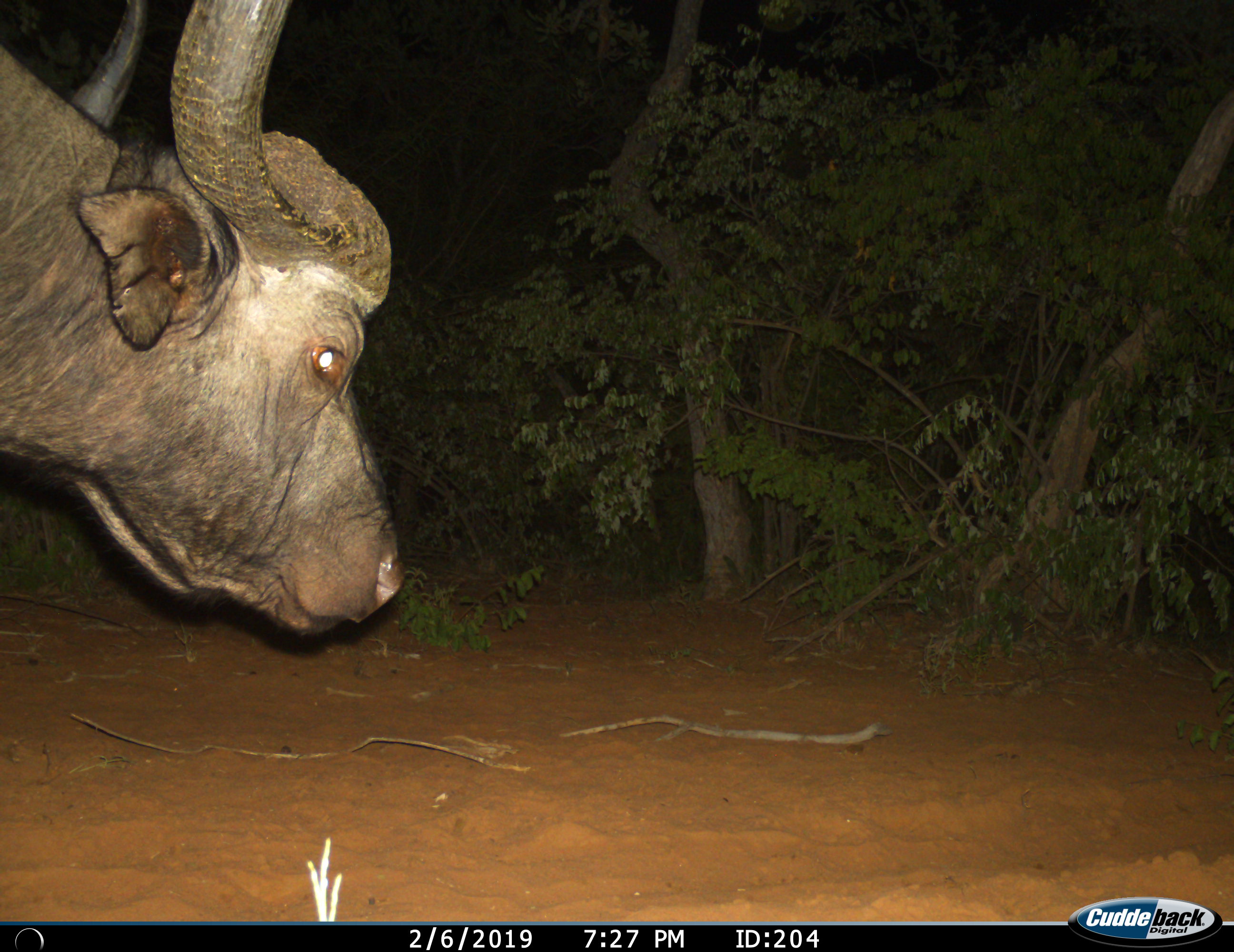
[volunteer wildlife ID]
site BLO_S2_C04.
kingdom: Animalia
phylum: Chordata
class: Mammalia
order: Artiodactyla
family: Bovidae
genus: Syncerus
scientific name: Syncerus caffer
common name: african buffalo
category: buffalo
Buffalo (african buffalo) (Syncerus caffer), count 1. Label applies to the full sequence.